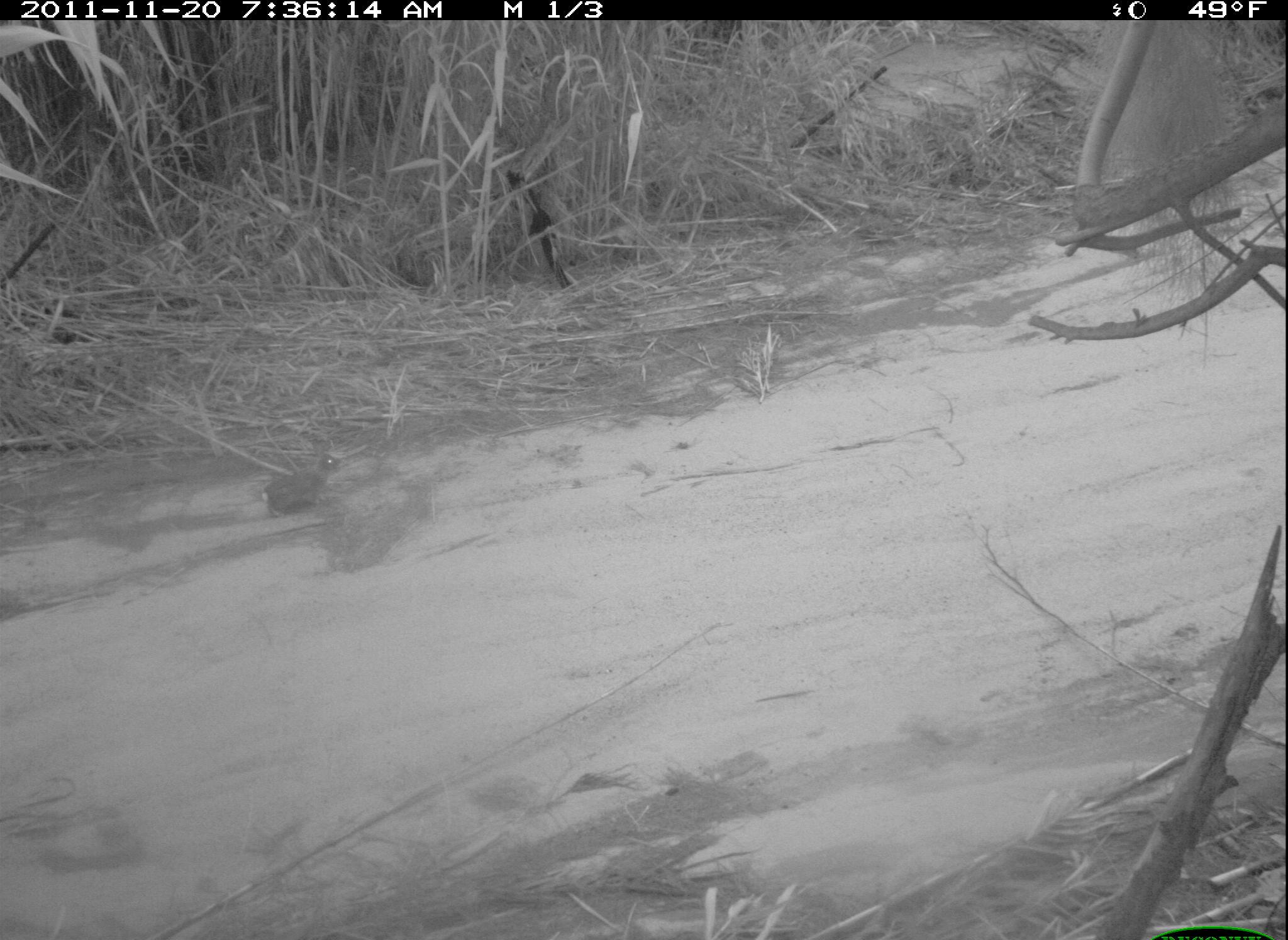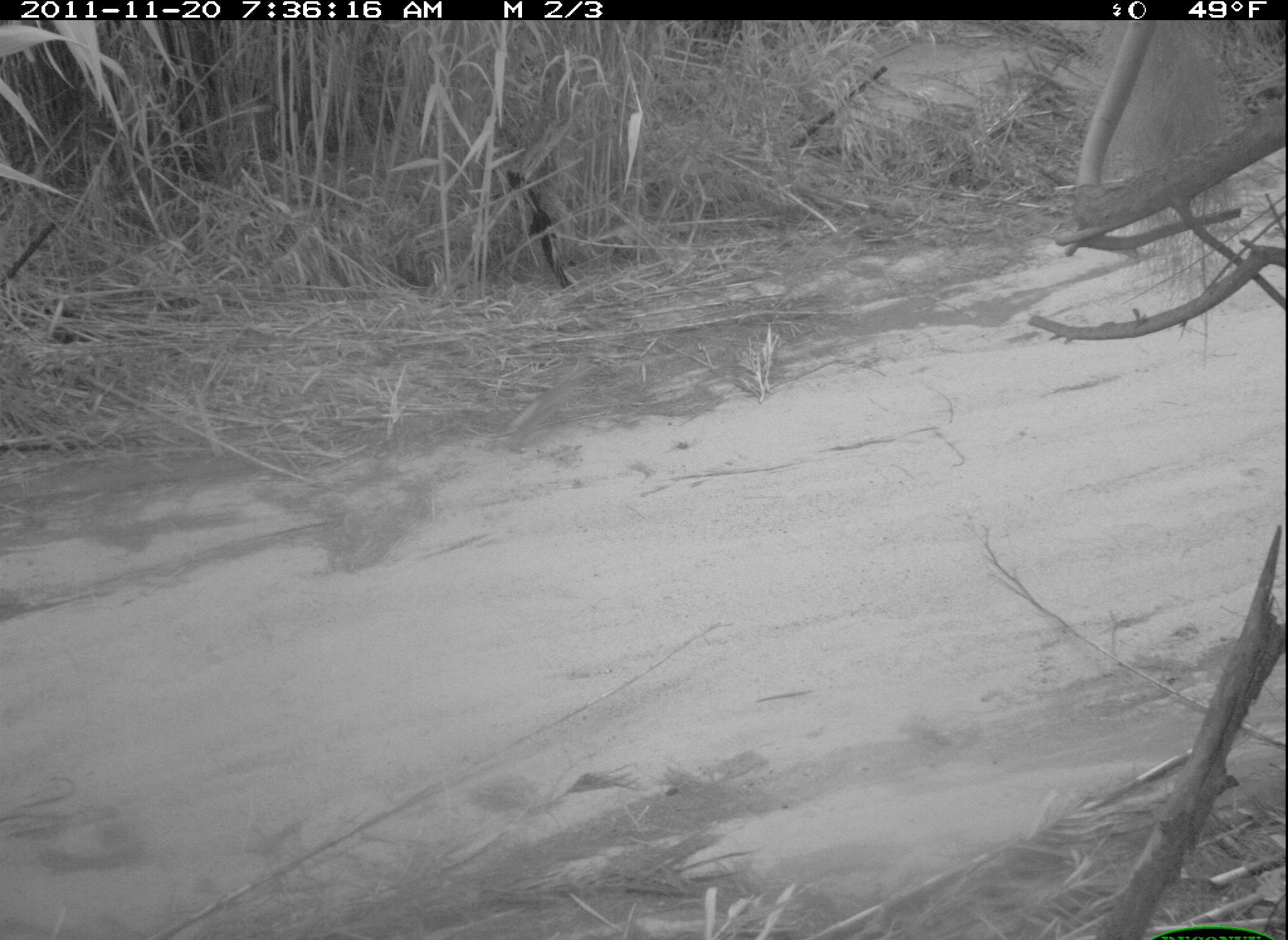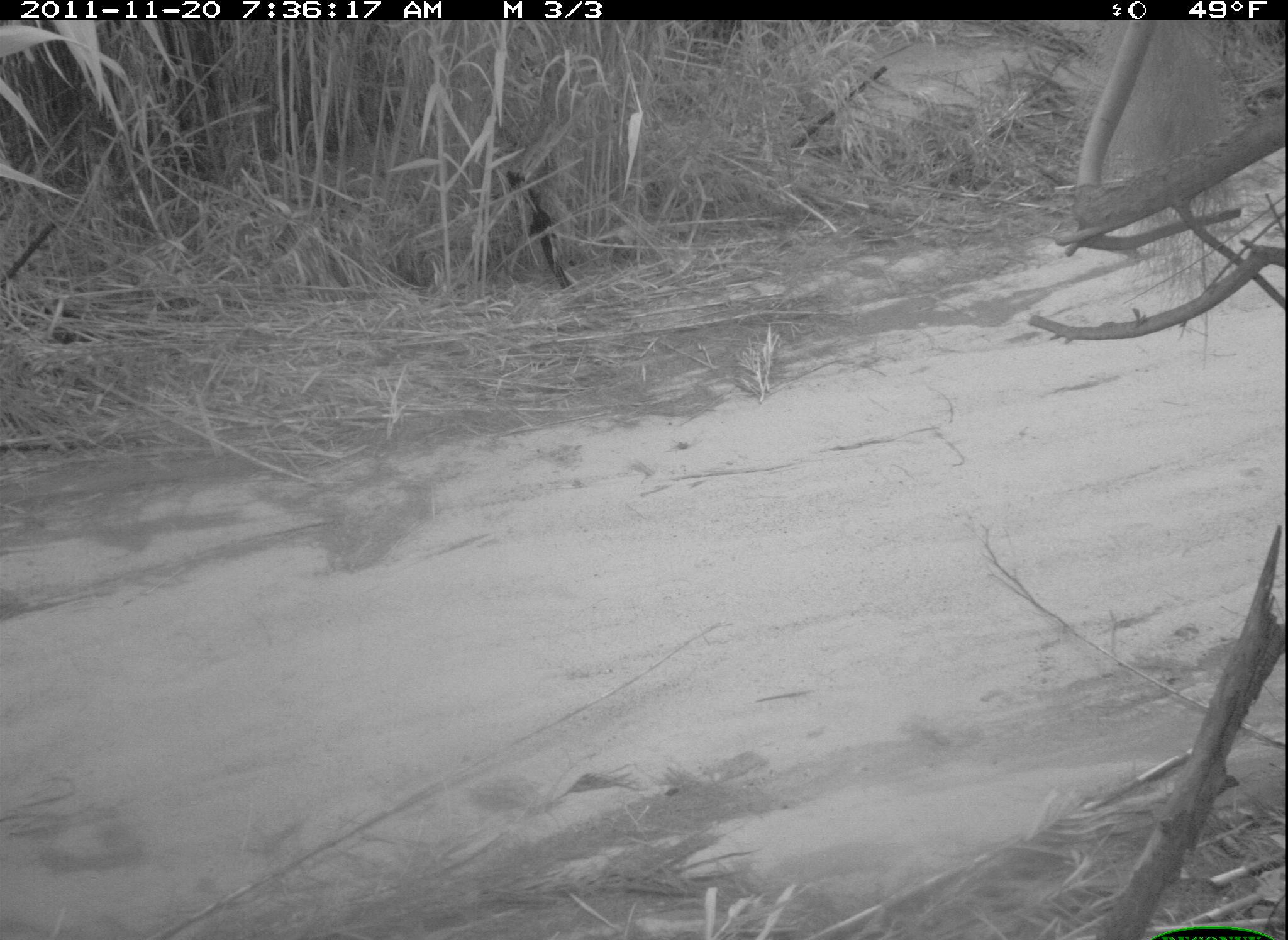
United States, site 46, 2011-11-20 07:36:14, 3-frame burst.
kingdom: Animalia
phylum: Chordata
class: Mammalia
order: Lagomorpha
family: Leporidae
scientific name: Leporidae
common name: rabbits and hares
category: rabbit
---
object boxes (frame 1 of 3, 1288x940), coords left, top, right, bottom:
rabbit: 256, 428, 351, 520